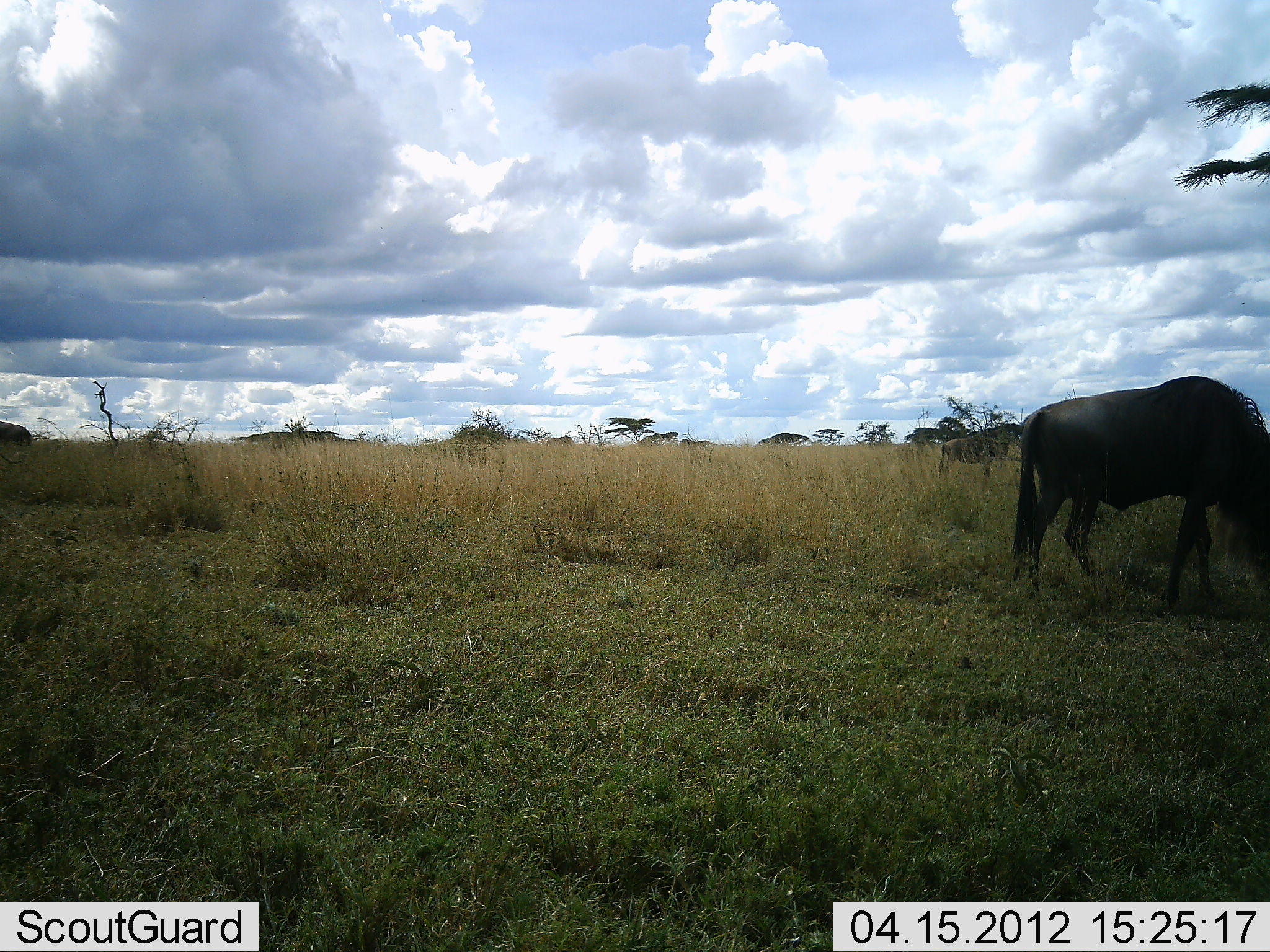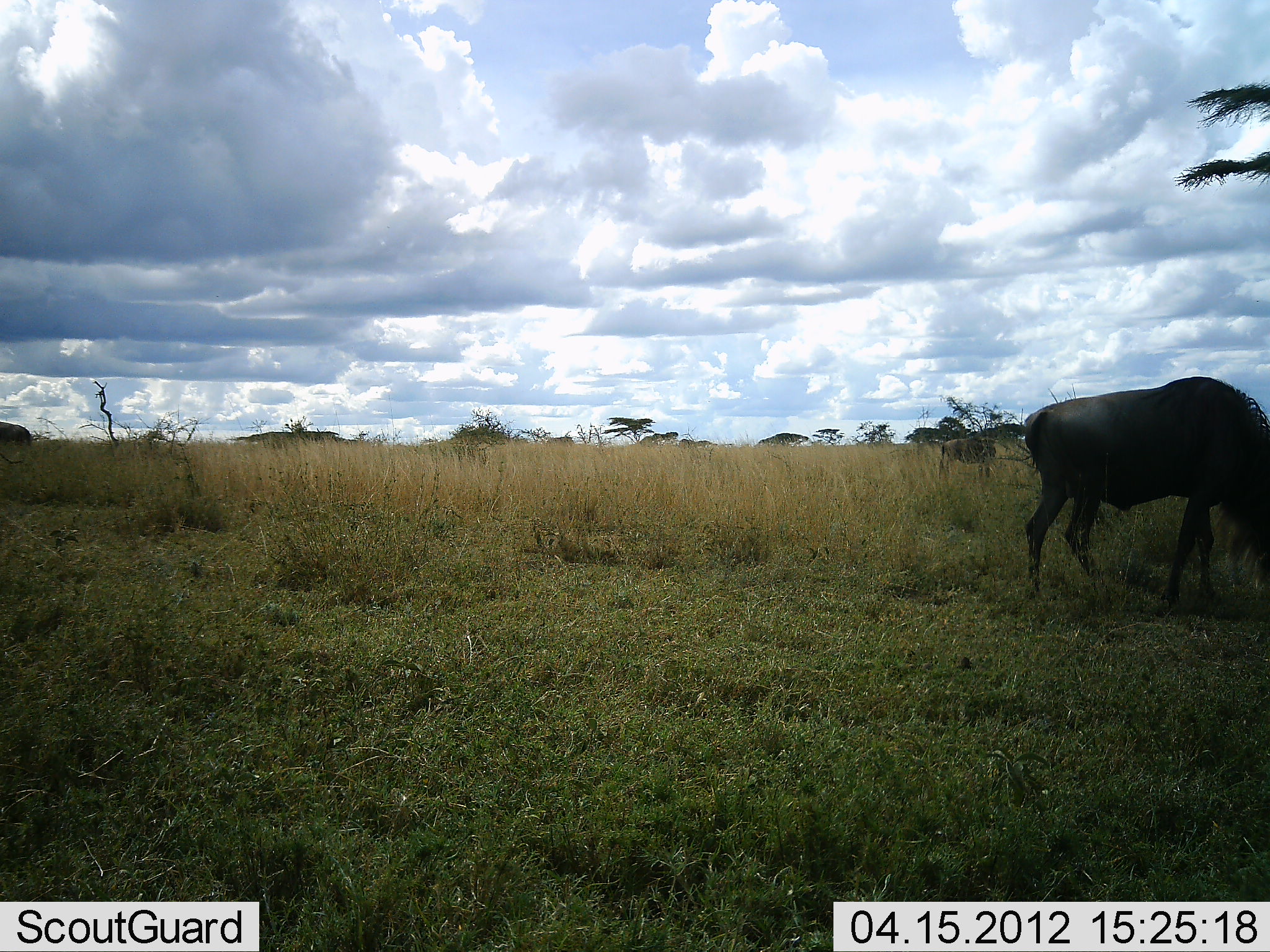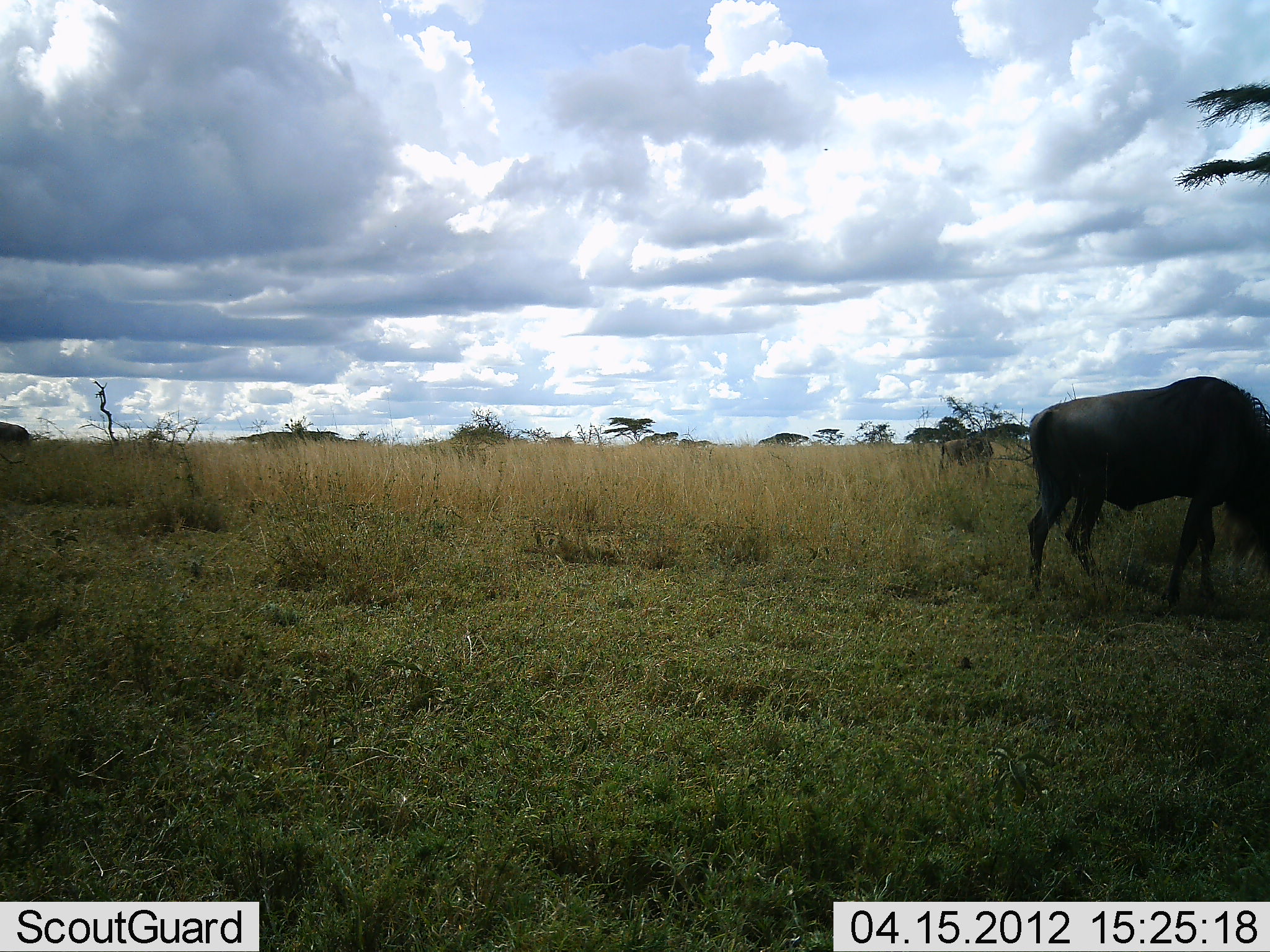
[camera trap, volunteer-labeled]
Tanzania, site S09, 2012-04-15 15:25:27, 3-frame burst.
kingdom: Animalia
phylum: Chordata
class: Mammalia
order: Artiodactyla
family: Bovidae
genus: Connochaetes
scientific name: Connochaetes taurinus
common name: blue wildebeest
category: wildebeest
Wildebeest (blue wildebeest) (Connochaetes taurinus), count 2. Behavior (volunteer vote fractions): standing 40%, resting 0%, moving 0%, interacting 0%. Young present (vote fraction): 0%. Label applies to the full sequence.